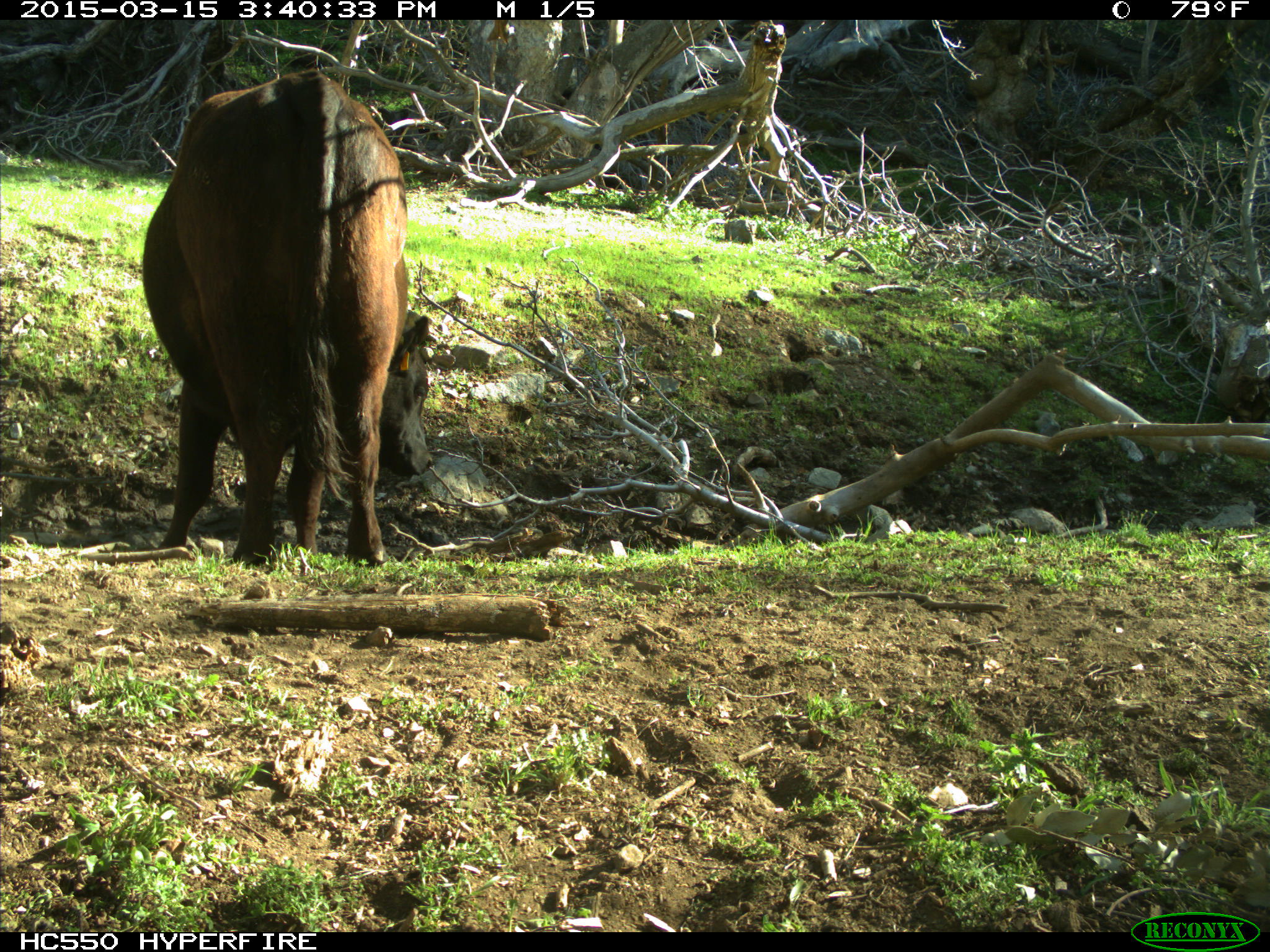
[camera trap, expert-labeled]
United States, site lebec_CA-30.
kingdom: Animalia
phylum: Chordata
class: Mammalia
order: Artiodactyla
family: Bovidae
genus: Bos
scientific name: Bos taurus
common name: domestic cow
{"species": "Bos taurus (domestic cow)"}